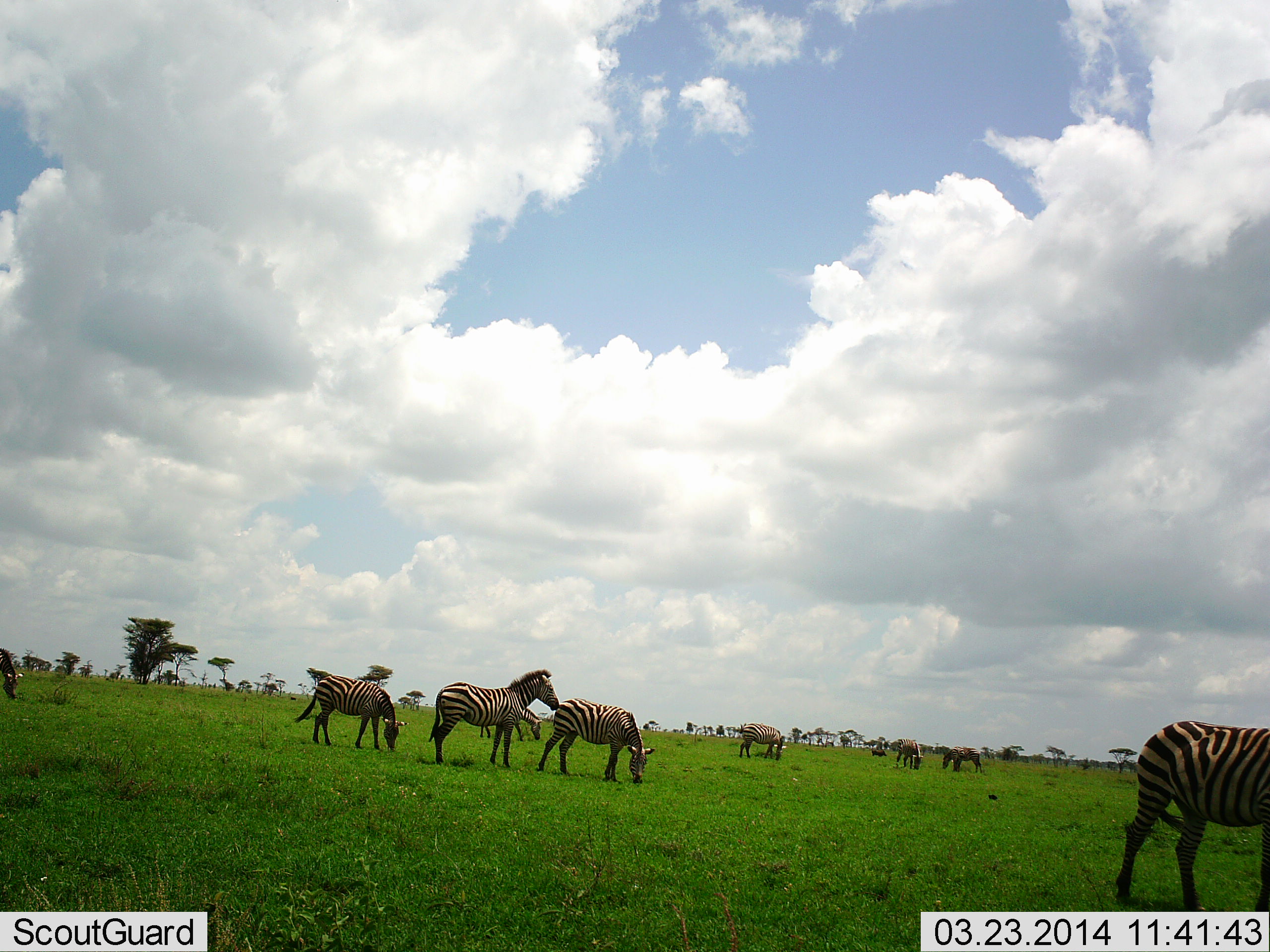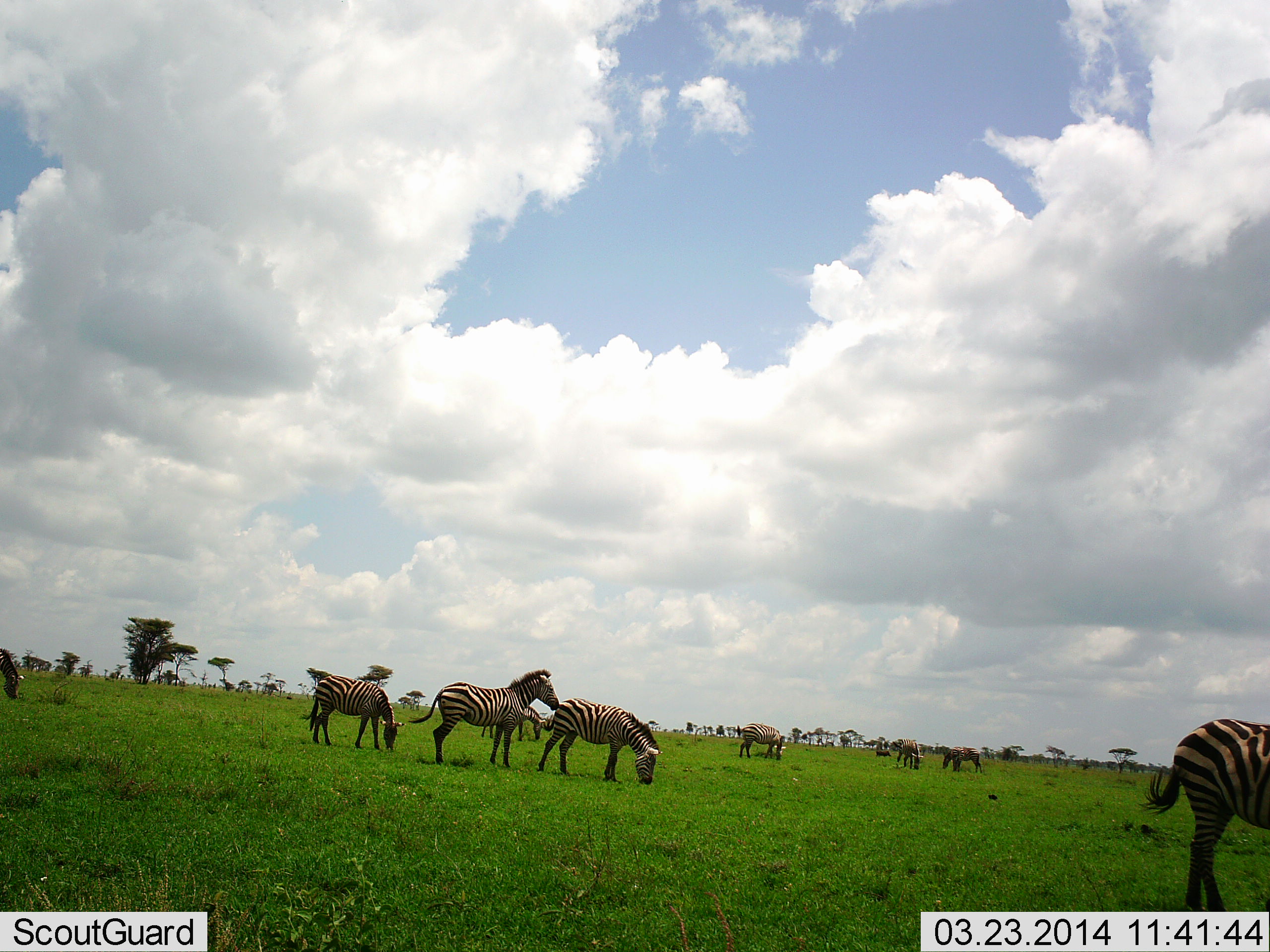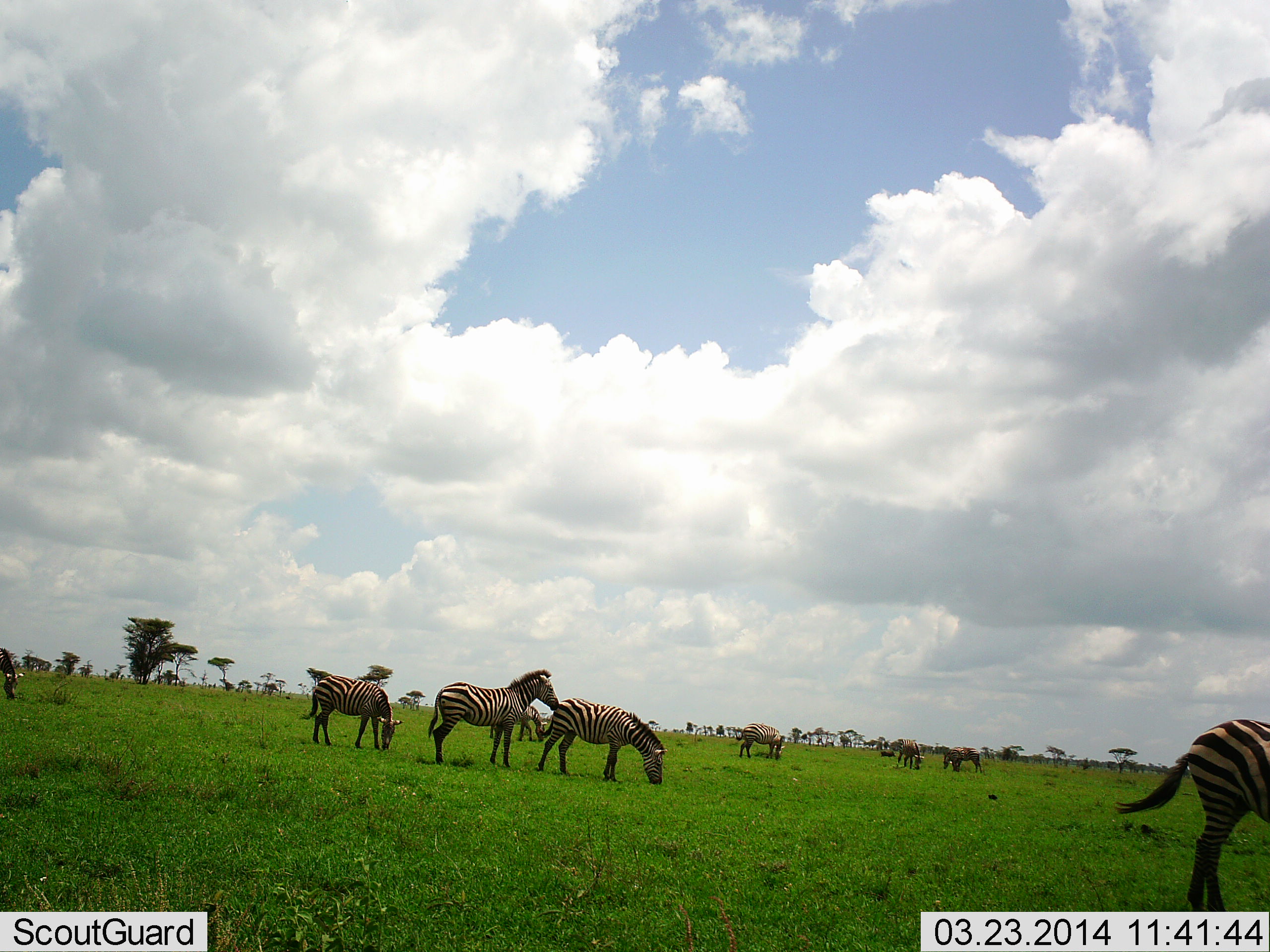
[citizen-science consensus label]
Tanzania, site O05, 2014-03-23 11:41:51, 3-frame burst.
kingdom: Animalia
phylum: Chordata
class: Mammalia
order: Perissodactyla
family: Equidae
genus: Equus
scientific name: Equus quagga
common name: plains zebra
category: zebra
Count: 9.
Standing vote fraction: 70%.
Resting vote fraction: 0%.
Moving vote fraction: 30%.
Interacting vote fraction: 10%.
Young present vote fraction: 0%.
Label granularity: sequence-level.